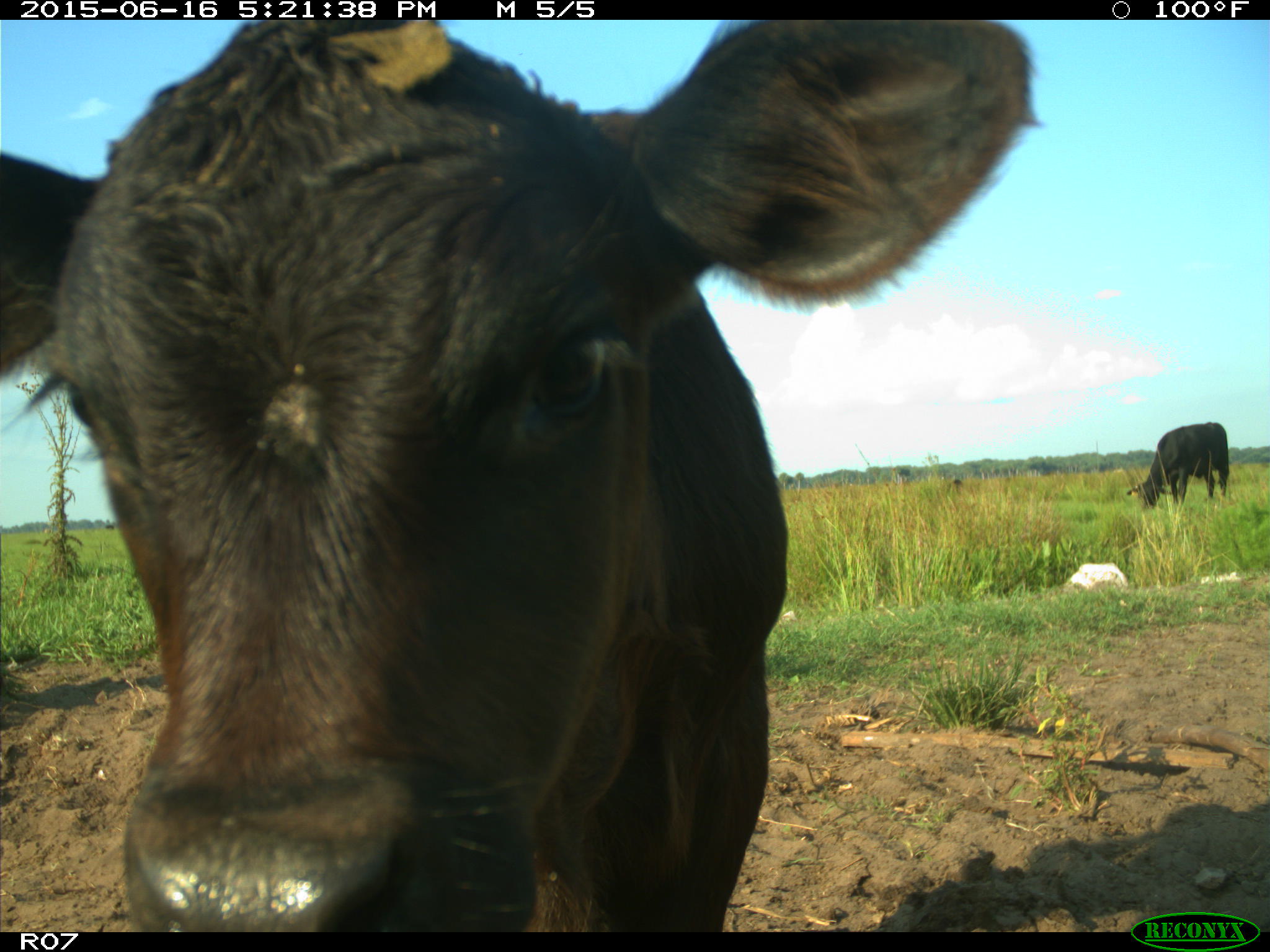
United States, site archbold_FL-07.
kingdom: Animalia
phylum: Chordata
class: Mammalia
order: Artiodactyla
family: Bovidae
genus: Bos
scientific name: Bos taurus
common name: domestic cow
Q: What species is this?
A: Bos taurus (domestic cow).